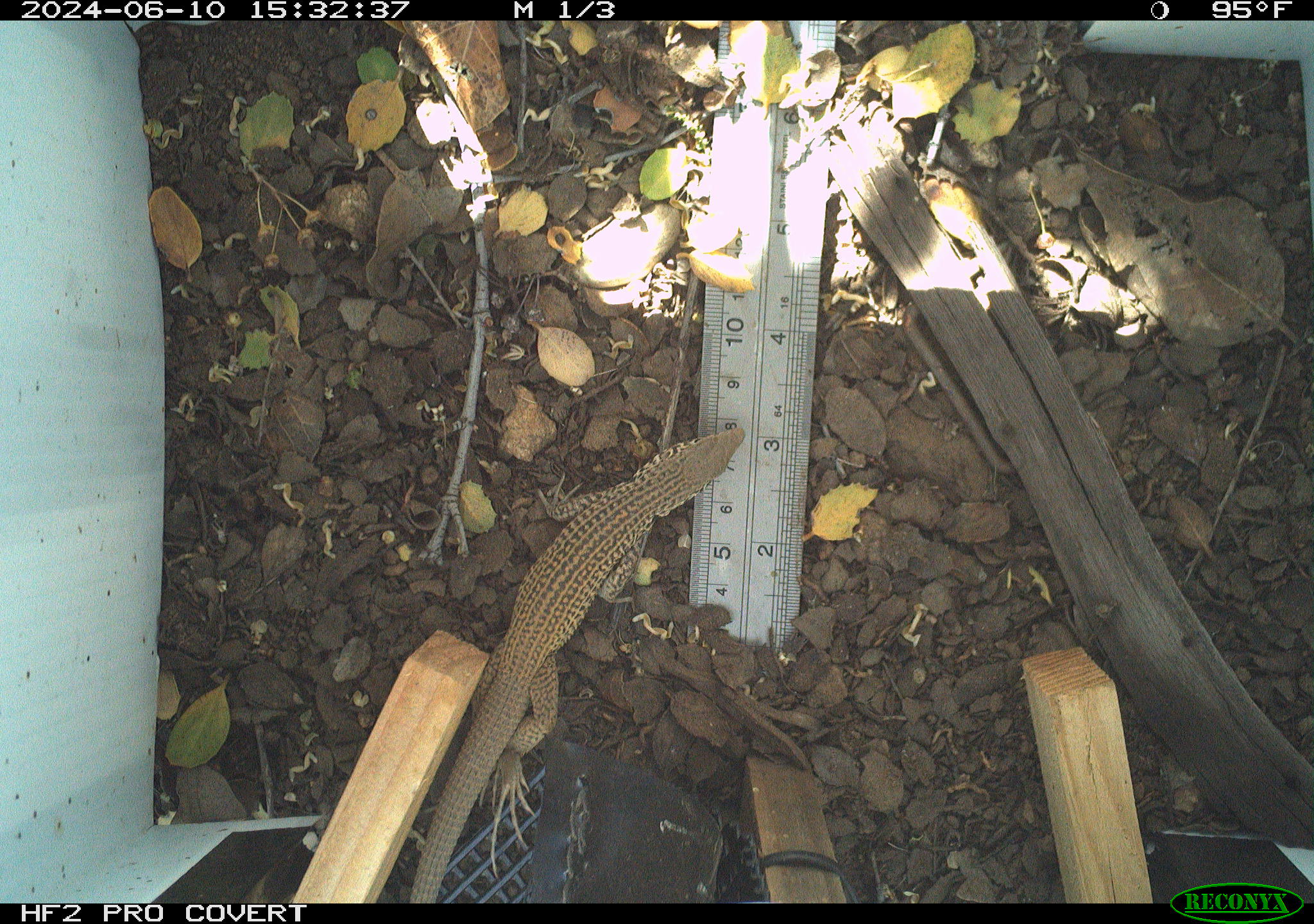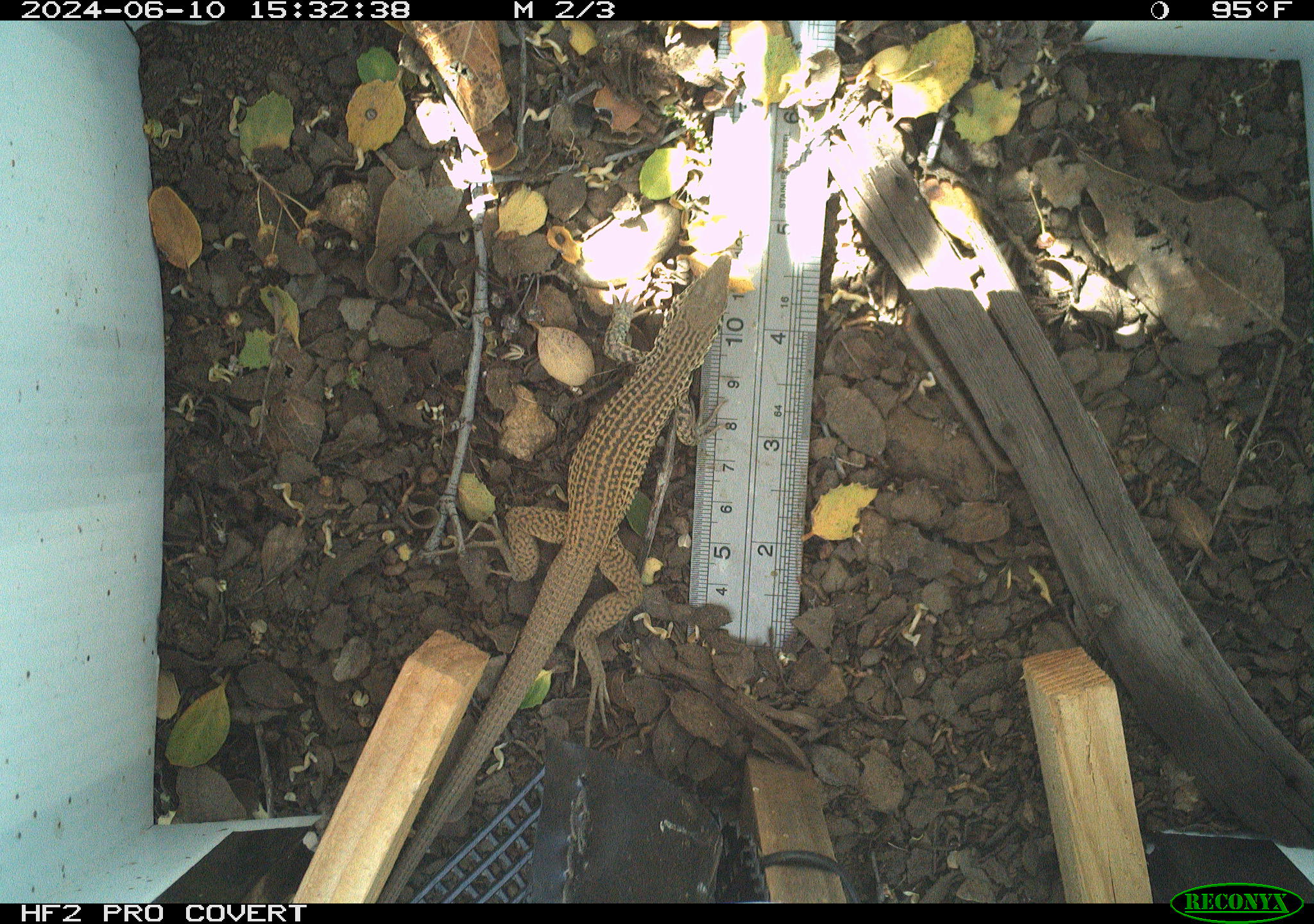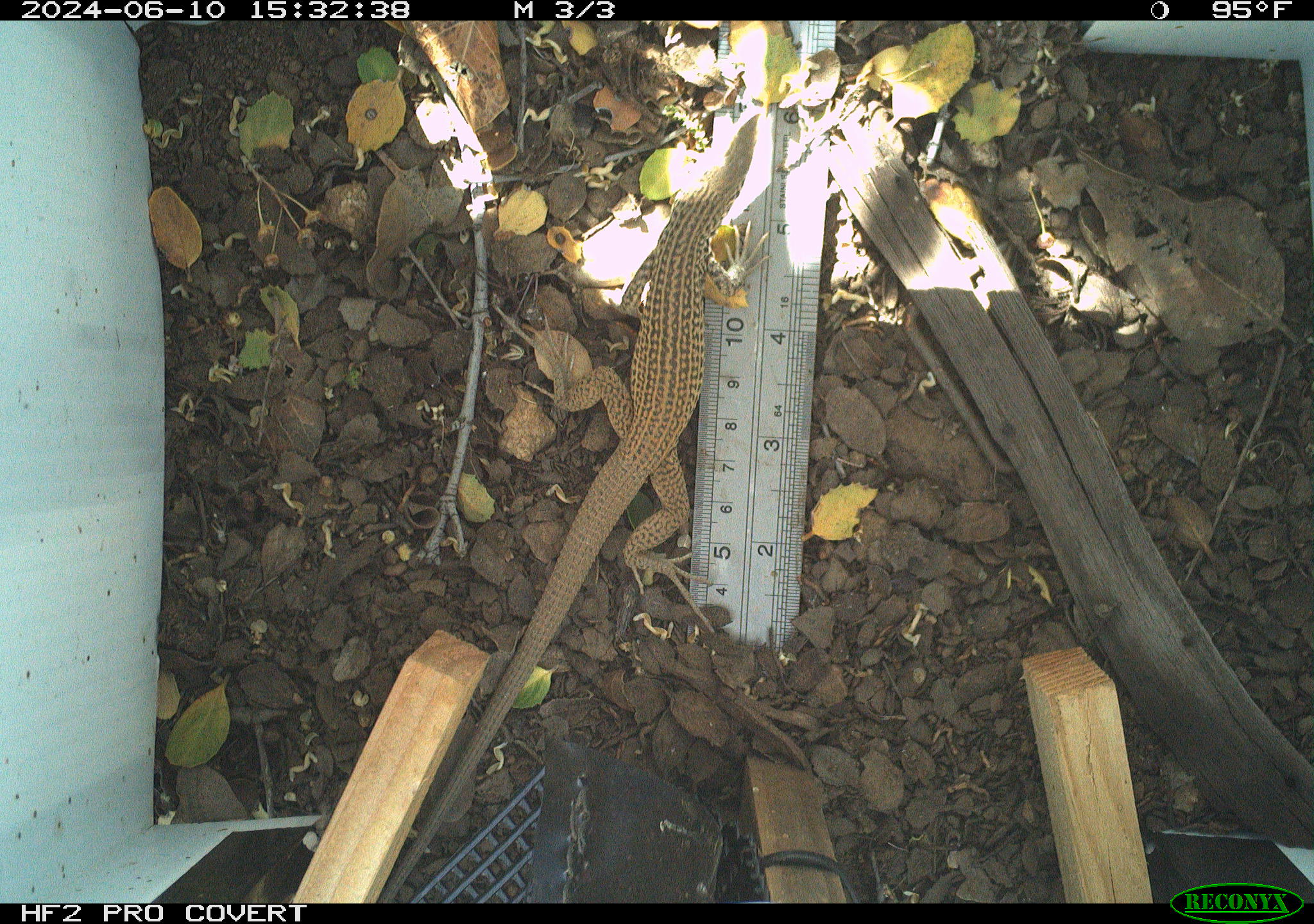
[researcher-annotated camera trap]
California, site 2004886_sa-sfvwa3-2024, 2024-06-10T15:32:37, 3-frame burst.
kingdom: Animalia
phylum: Chordata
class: Reptilia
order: Squamata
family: Teiidae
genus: Aspidoscelis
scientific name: Aspidoscelis tigris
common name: western whiptail